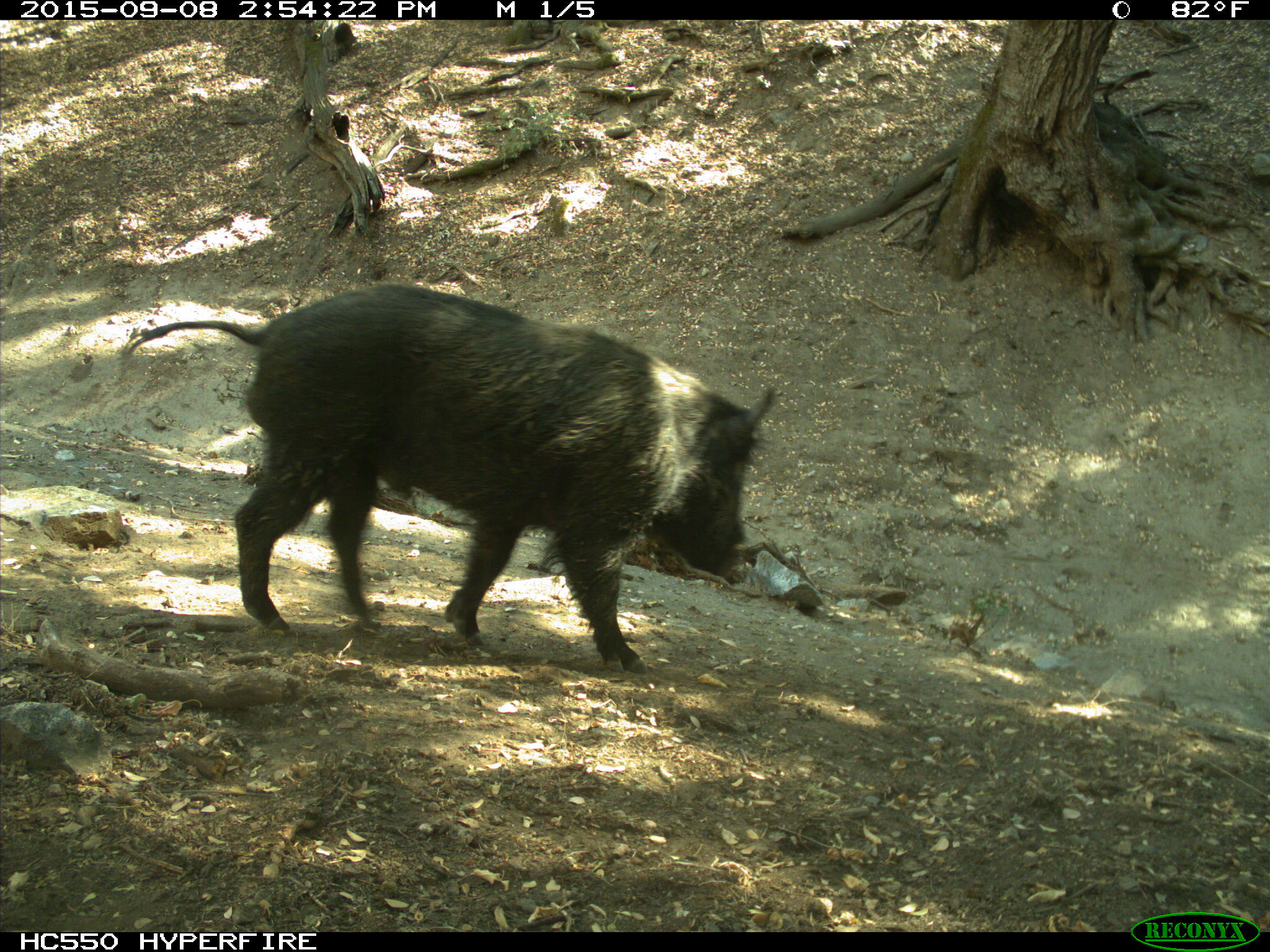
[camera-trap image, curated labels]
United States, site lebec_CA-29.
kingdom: Animalia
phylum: Chordata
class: Mammalia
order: Artiodactyla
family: Suidae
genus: Sus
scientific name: Sus scrofa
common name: wild boar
Sus scrofa (wild boar).